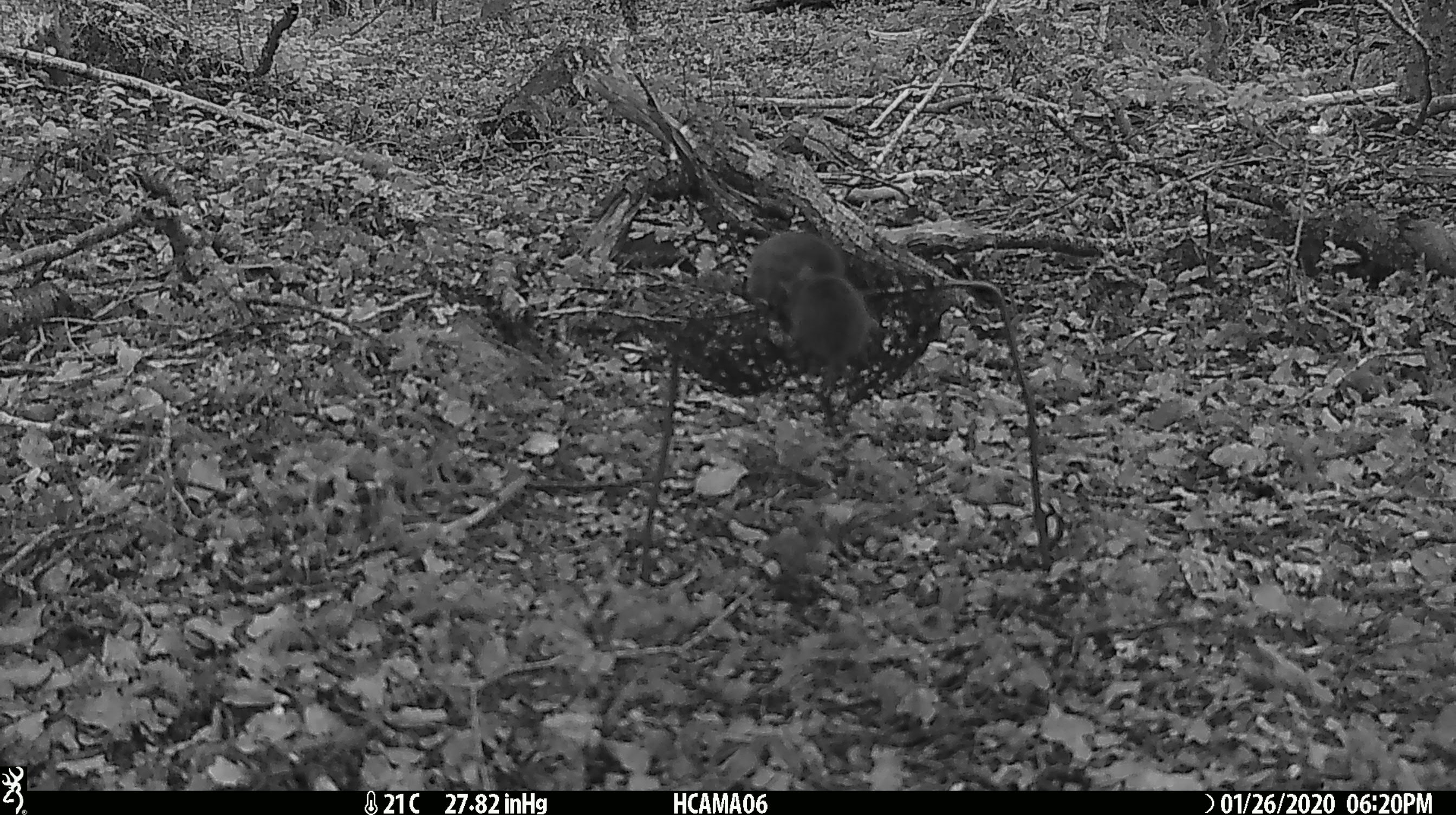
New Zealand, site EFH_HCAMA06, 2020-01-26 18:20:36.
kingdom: Animalia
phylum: Chordata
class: Mammalia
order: Rodentia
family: Muridae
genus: Mus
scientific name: Mus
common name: mouse